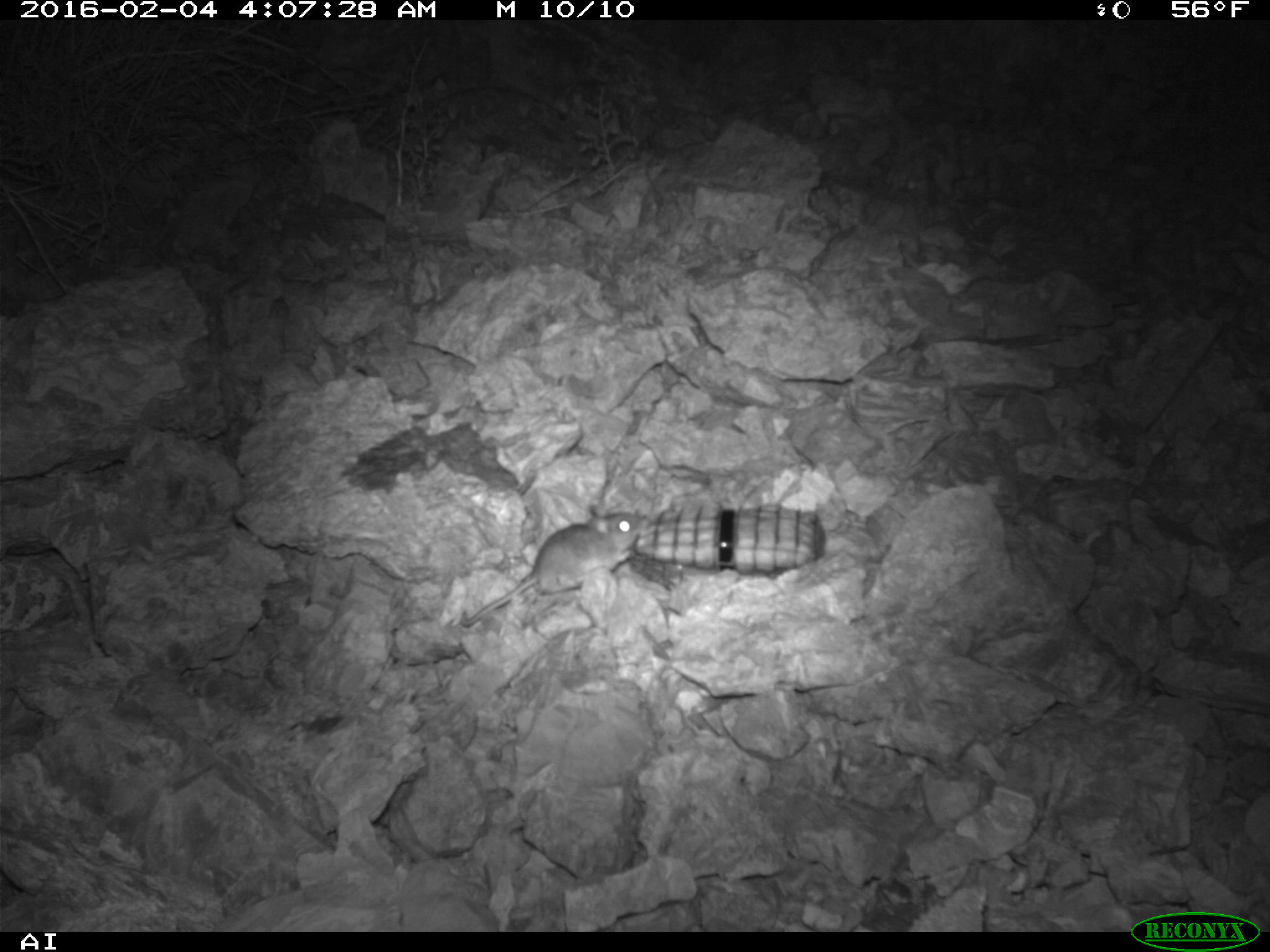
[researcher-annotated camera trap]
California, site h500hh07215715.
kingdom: Animalia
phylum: Chordata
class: Mammalia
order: Rodentia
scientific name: Rodentia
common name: rodent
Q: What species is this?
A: Rodent (Rodentia).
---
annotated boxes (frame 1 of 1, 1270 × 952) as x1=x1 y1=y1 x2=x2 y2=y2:
rodent: x1=461 y1=496 x2=642 y2=627